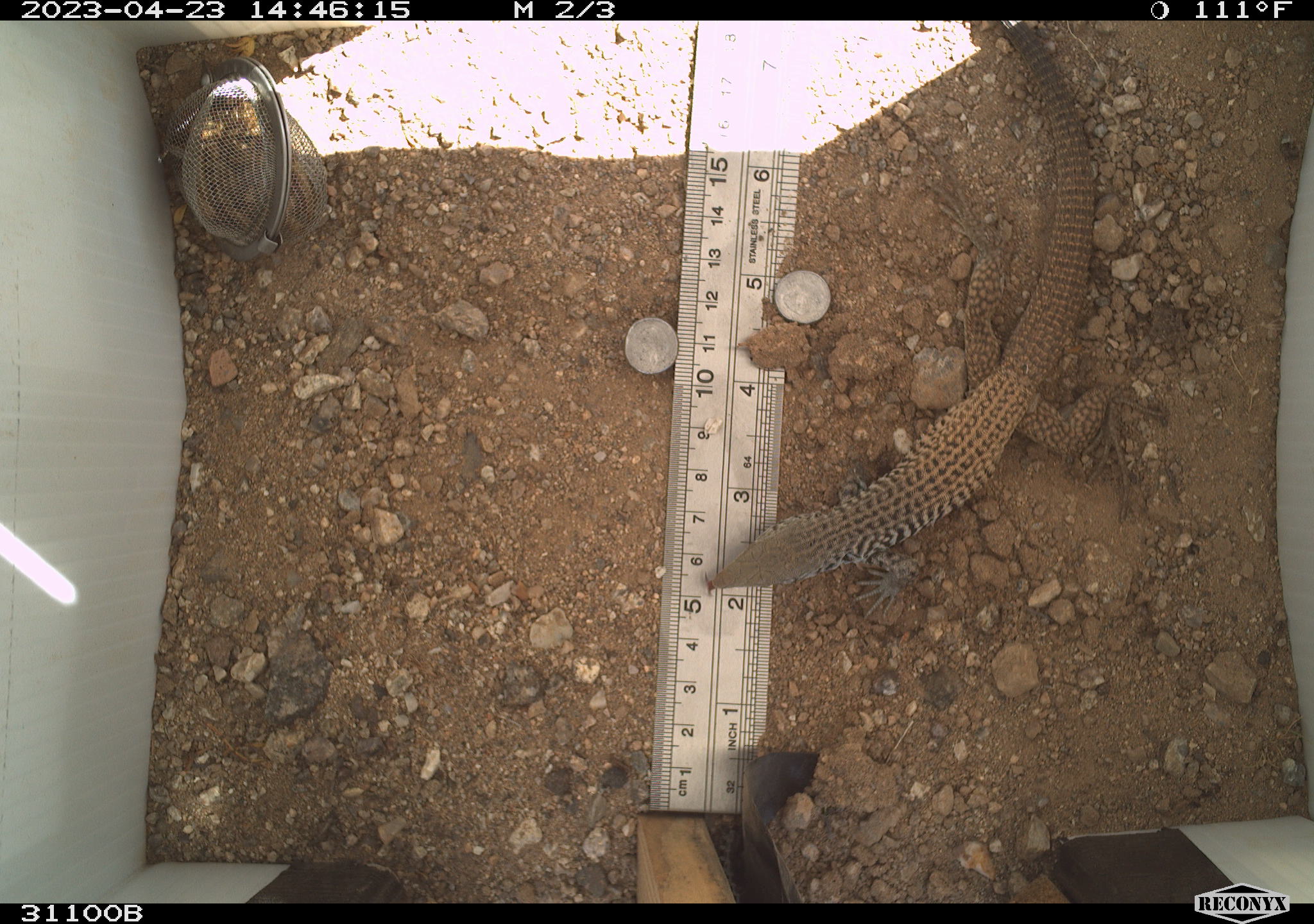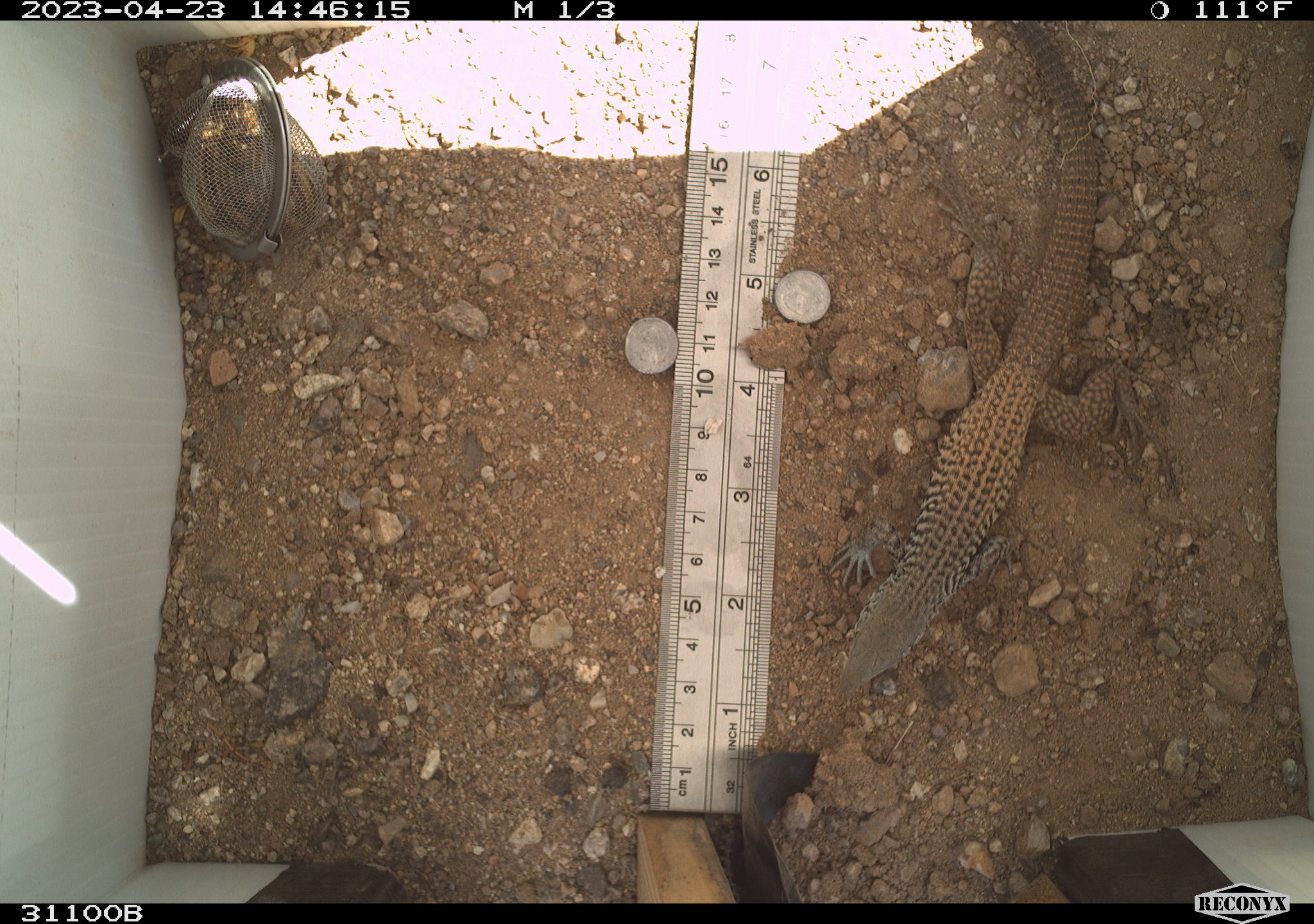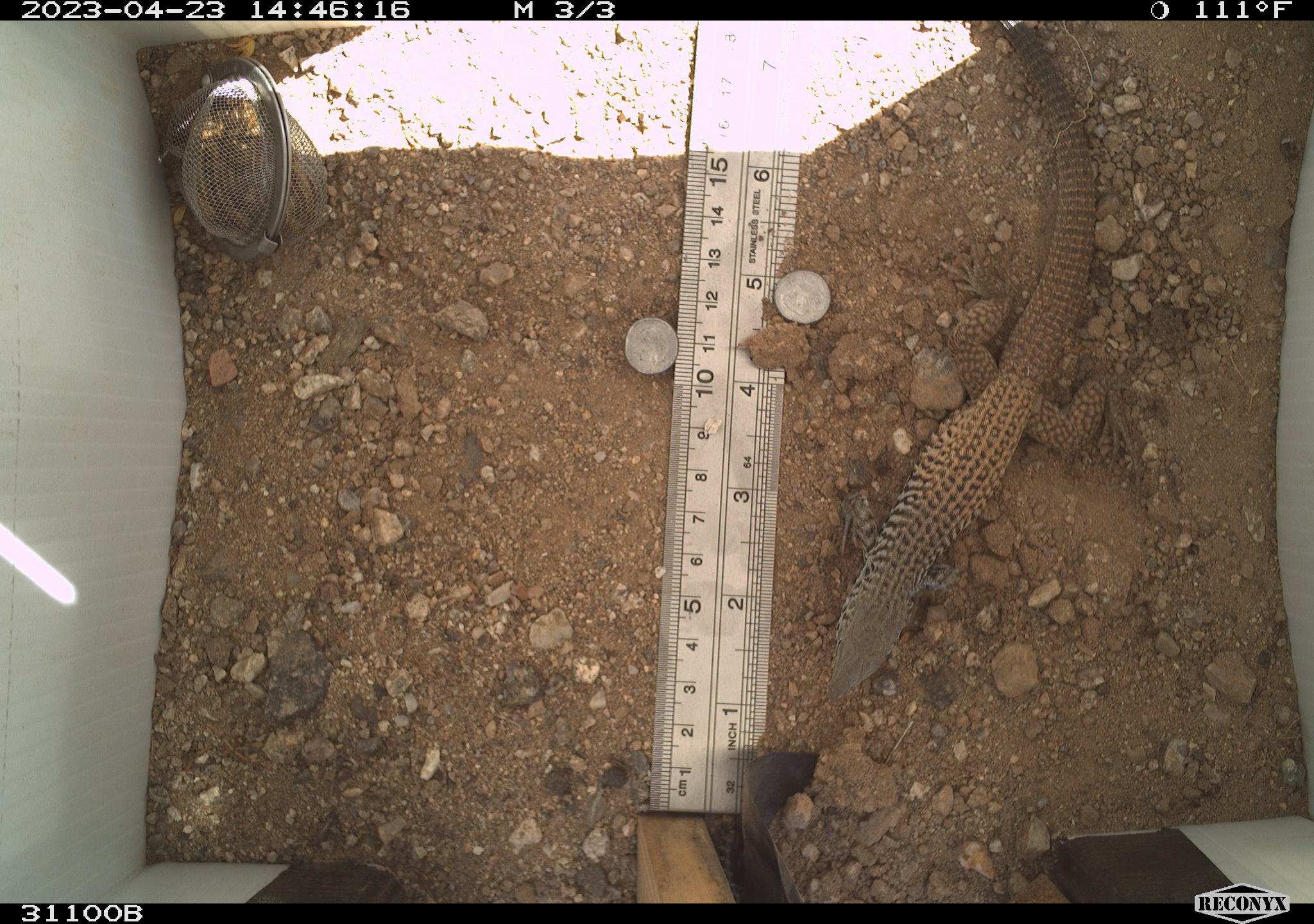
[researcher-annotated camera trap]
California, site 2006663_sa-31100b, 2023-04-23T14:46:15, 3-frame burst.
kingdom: Animalia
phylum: Chordata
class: Reptilia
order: Squamata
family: Teiidae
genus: Aspidoscelis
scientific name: Aspidoscelis tigris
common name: western whiptail